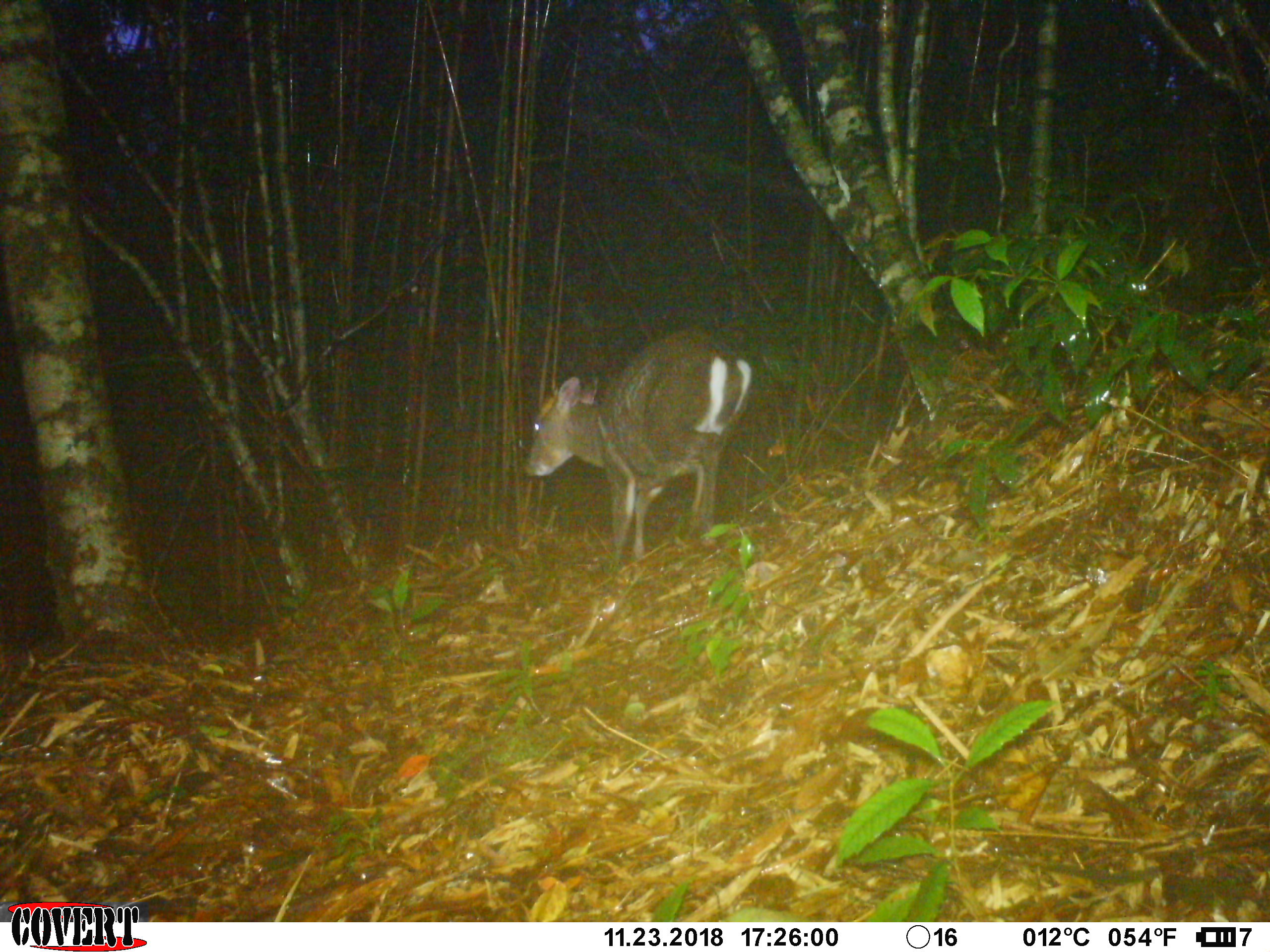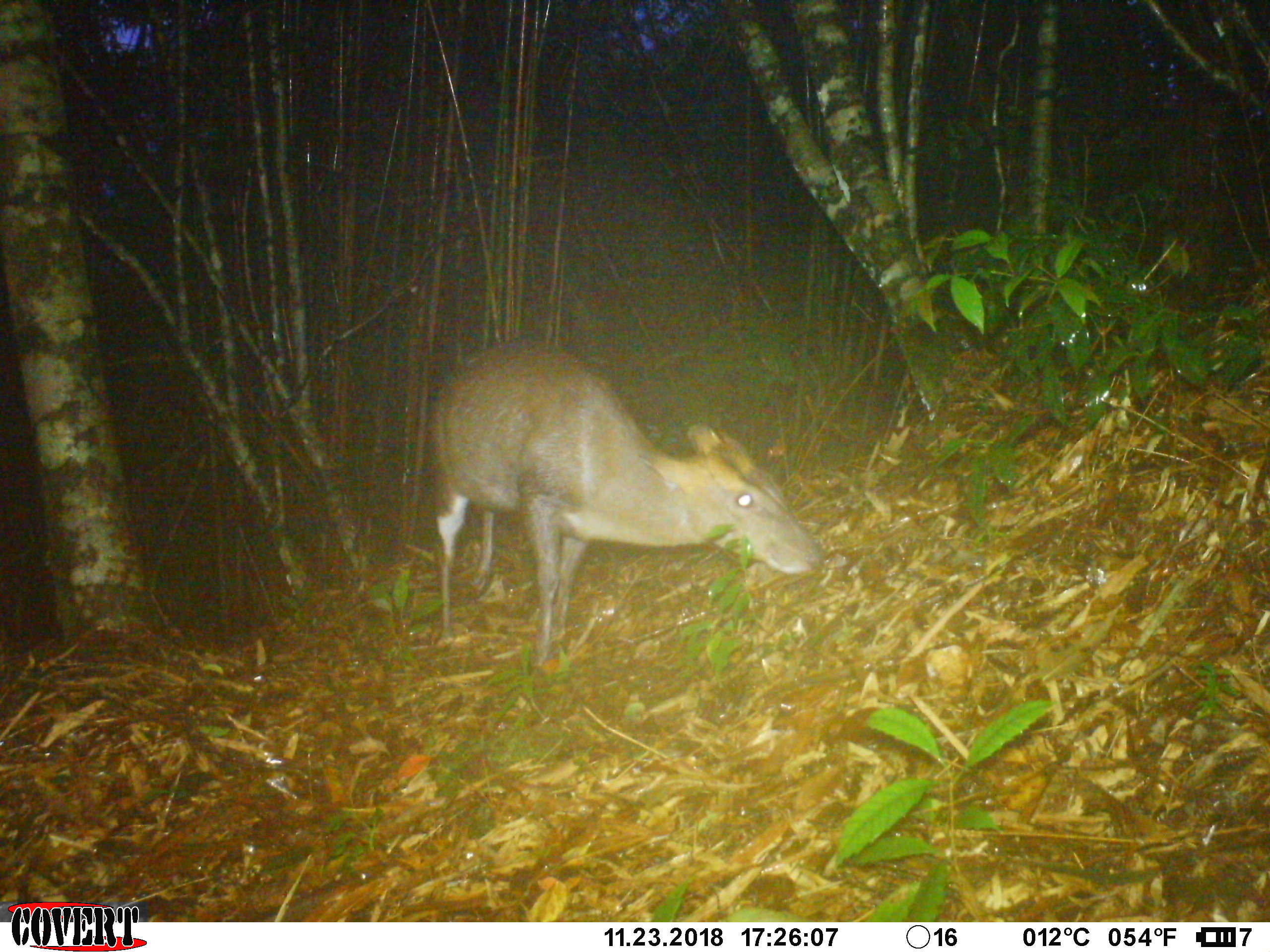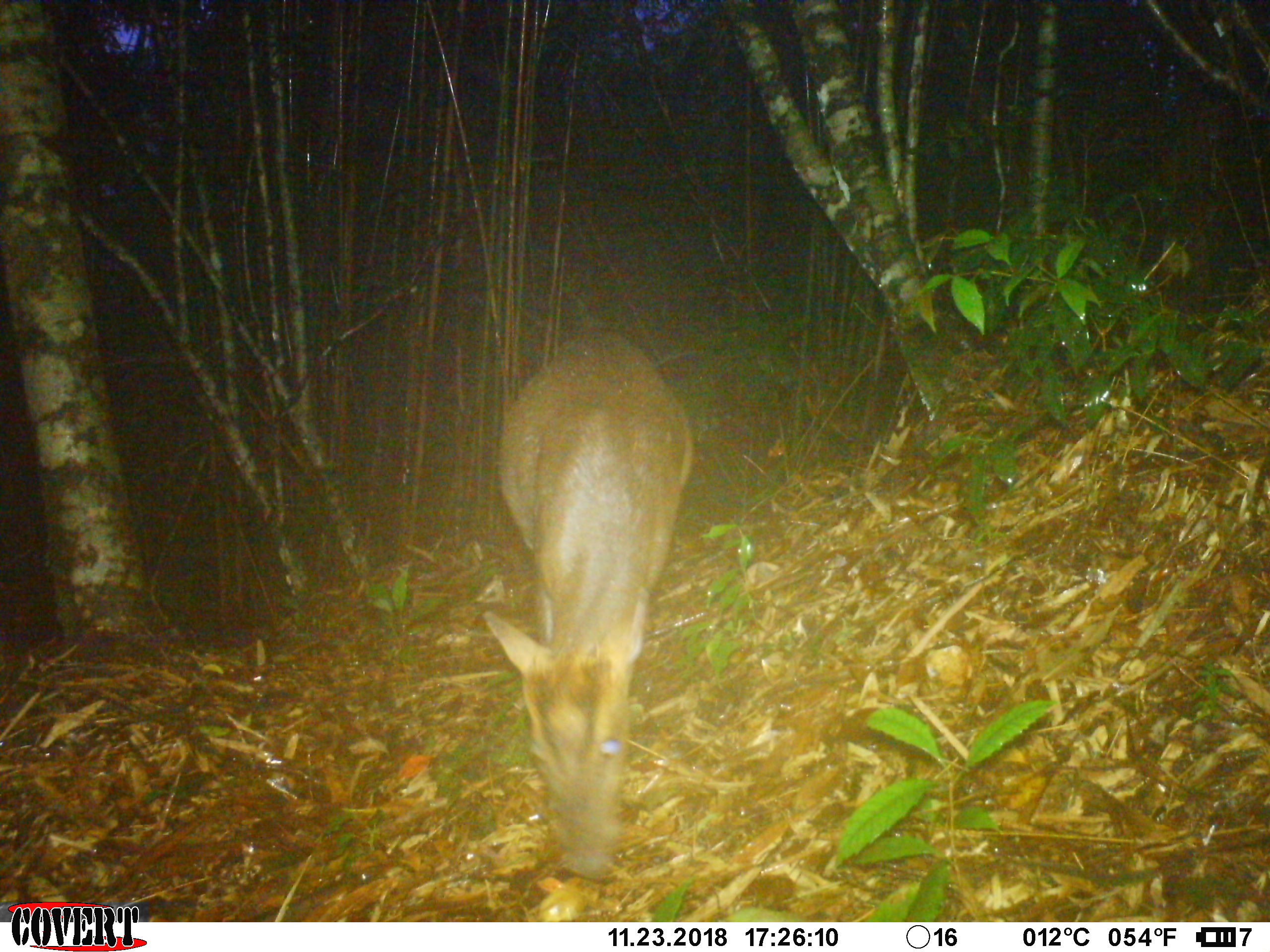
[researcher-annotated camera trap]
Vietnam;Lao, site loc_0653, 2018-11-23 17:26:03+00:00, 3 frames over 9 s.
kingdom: Animalia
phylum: Chordata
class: Mammalia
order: Artiodactyla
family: Cervidae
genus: Muntiacus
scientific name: Muntiacus rooseveltorum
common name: roosevelt's muntjac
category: roosevelts muntjac group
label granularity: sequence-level